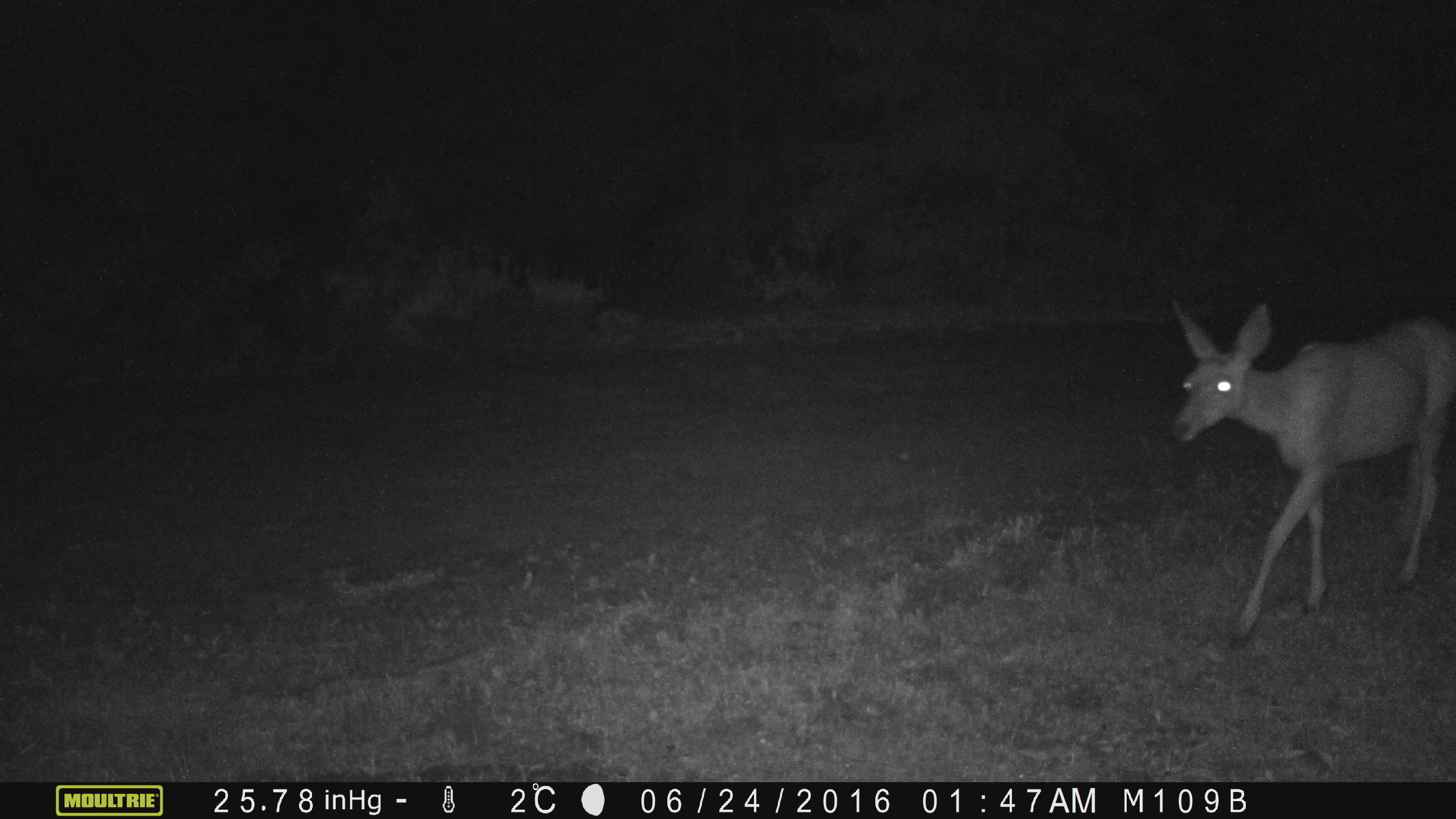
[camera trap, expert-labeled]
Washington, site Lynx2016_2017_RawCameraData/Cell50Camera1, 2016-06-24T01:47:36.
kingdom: Animalia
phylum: Chordata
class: Mammalia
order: Artiodactyla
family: Cervidae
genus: Odocoileus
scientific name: Odocoileus hemionus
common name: mule deer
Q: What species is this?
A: Odocoileus hemionus (mule deer).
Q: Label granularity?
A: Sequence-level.